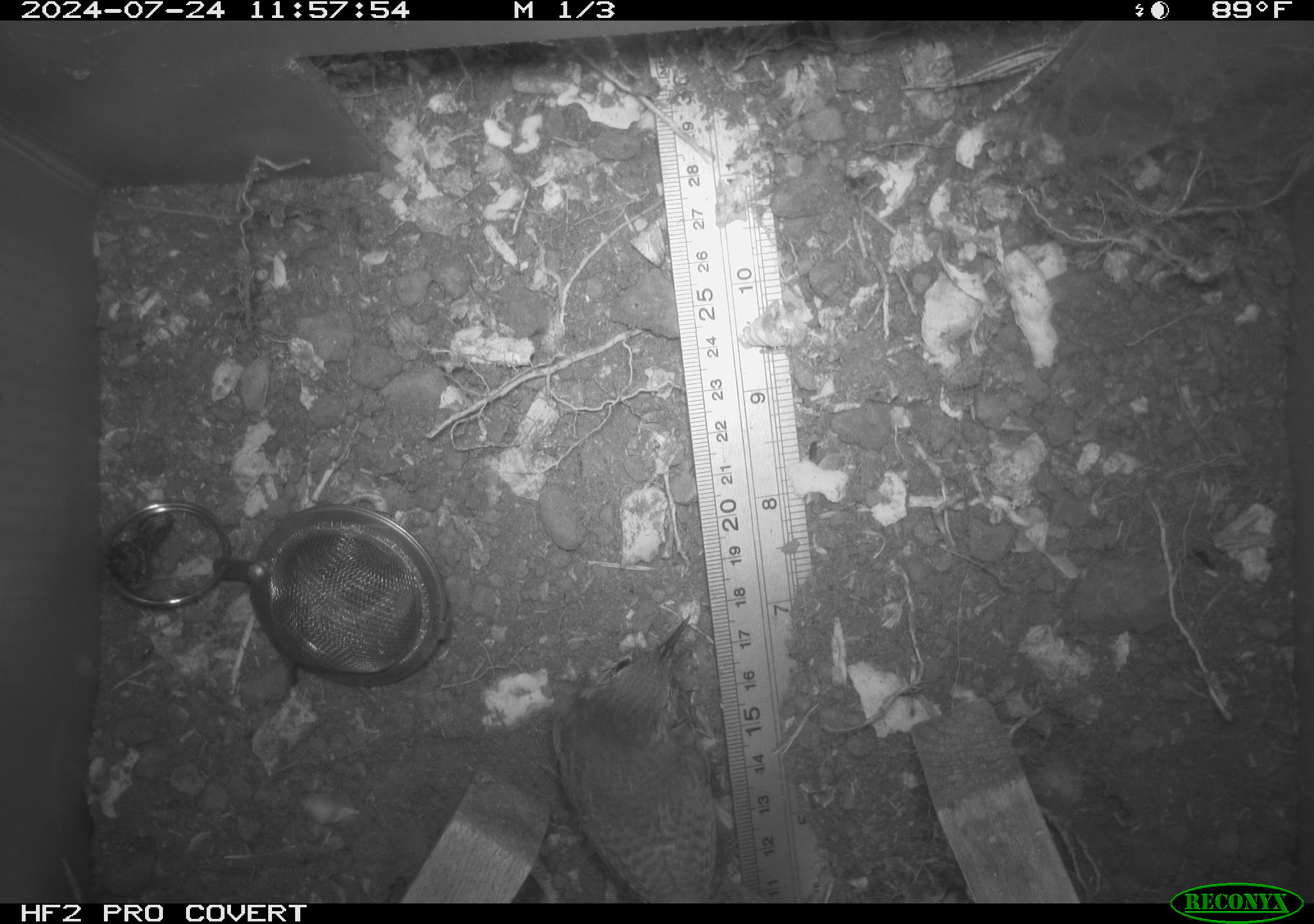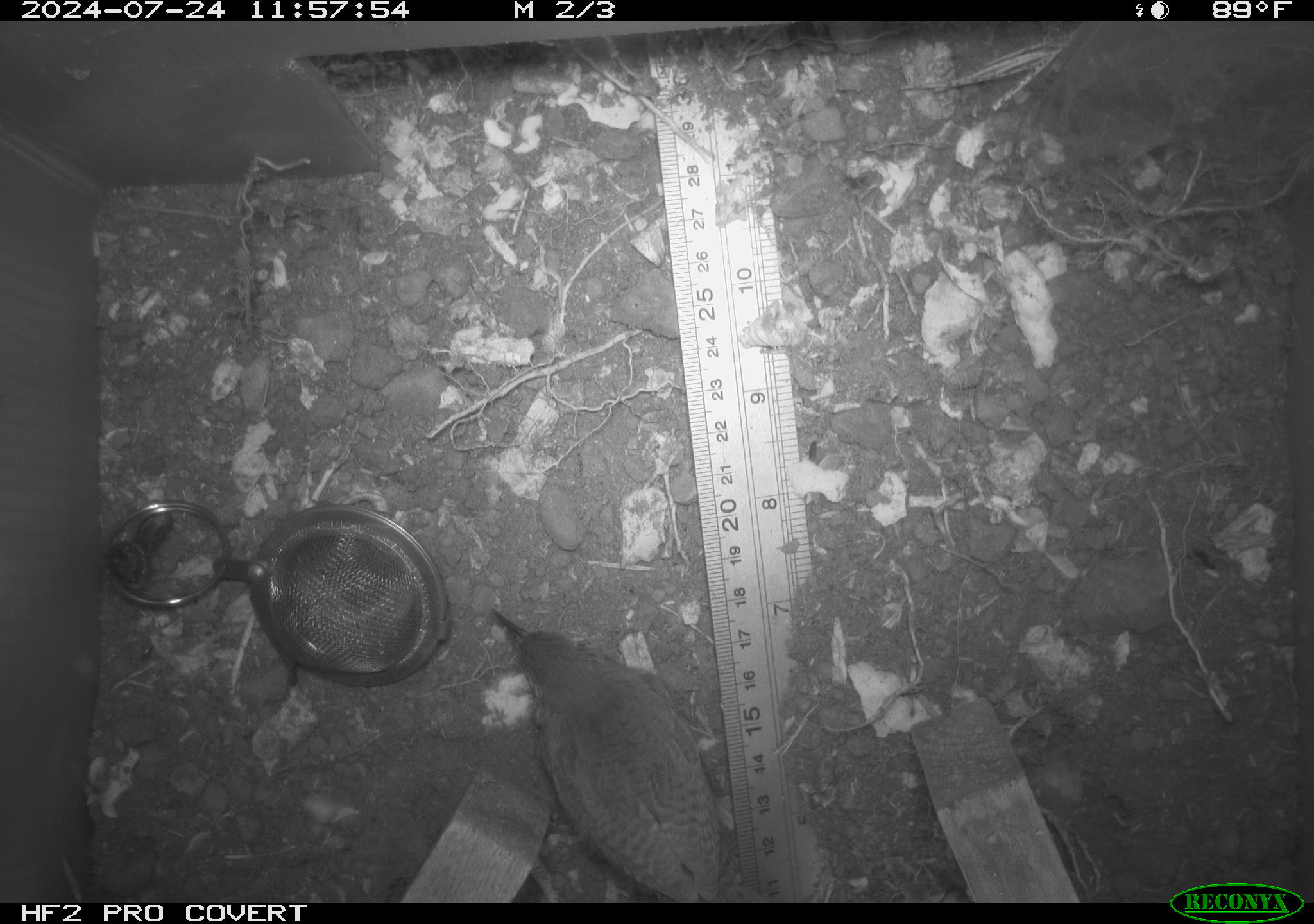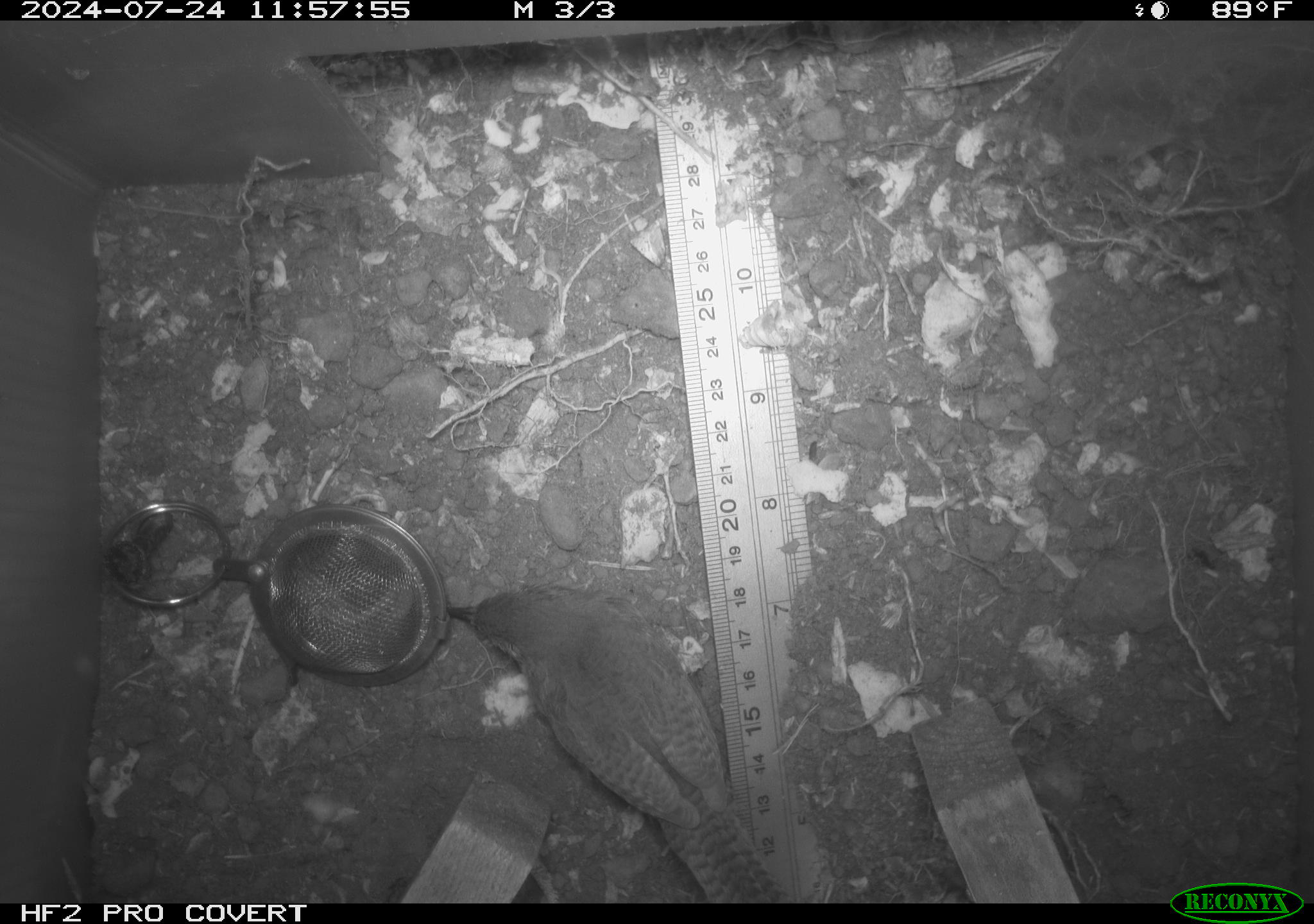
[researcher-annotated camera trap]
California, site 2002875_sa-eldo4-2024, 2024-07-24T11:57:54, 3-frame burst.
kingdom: Animalia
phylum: Chordata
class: Aves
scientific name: Aves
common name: bird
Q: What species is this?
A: Bird (Aves).